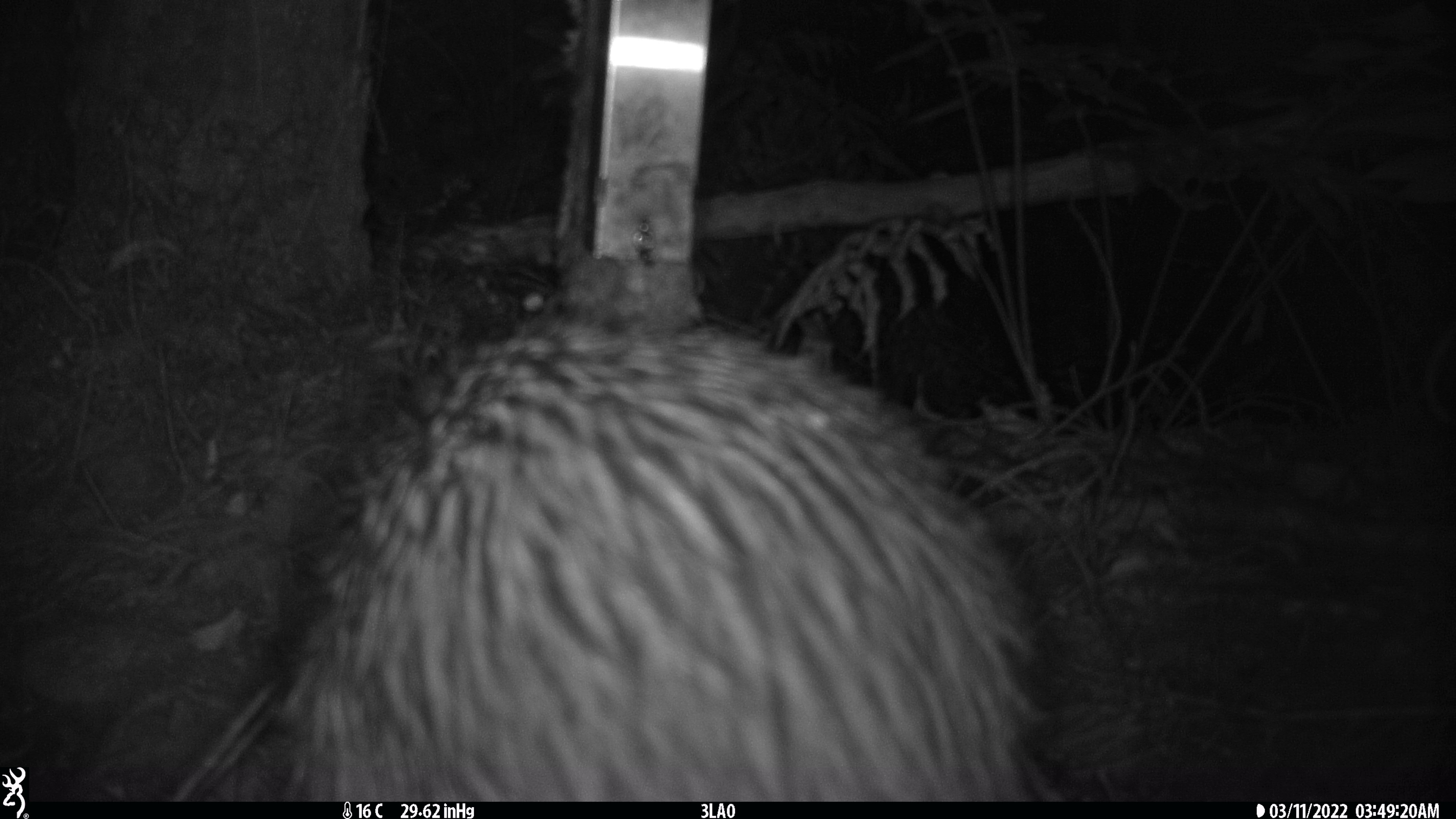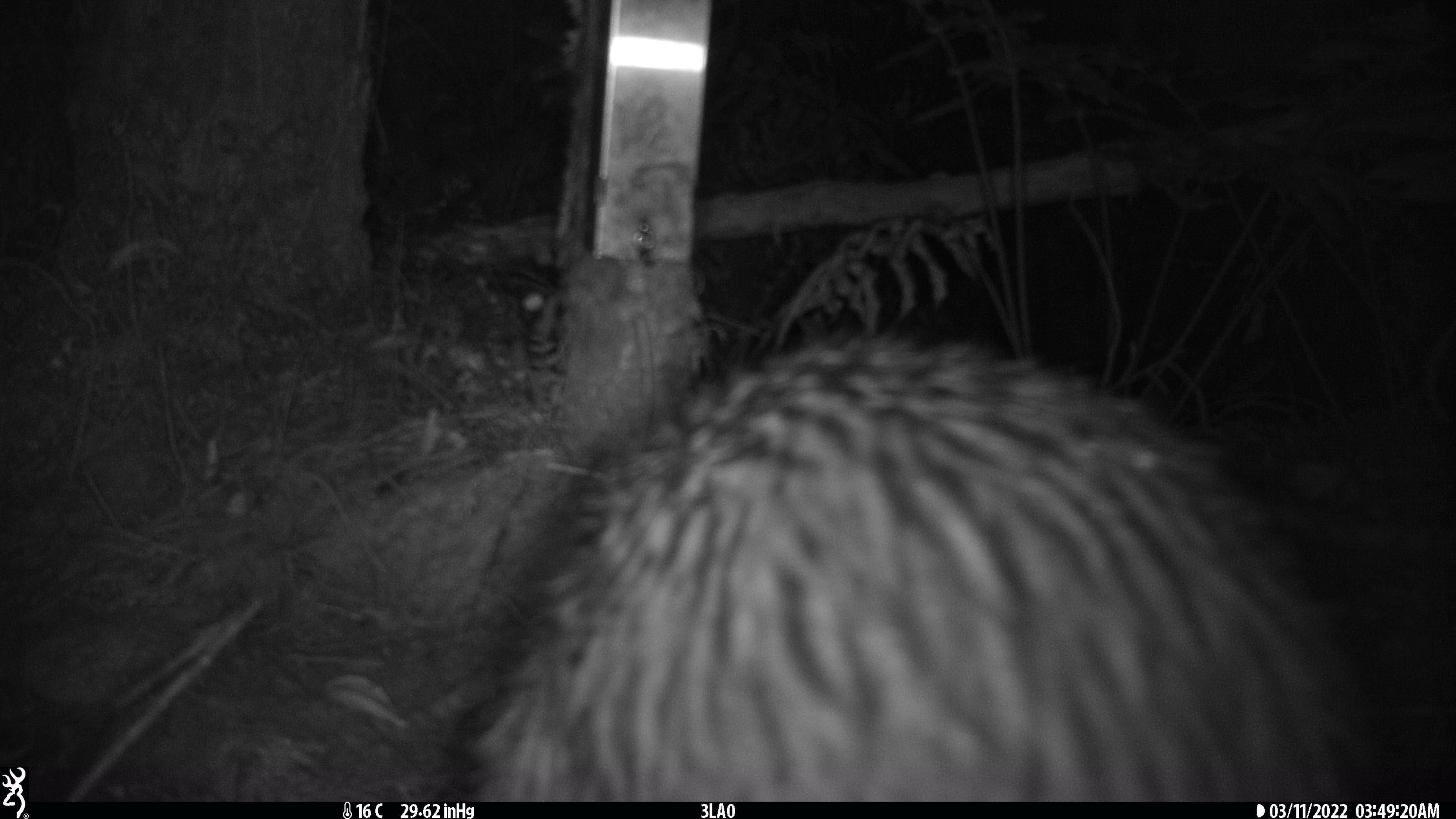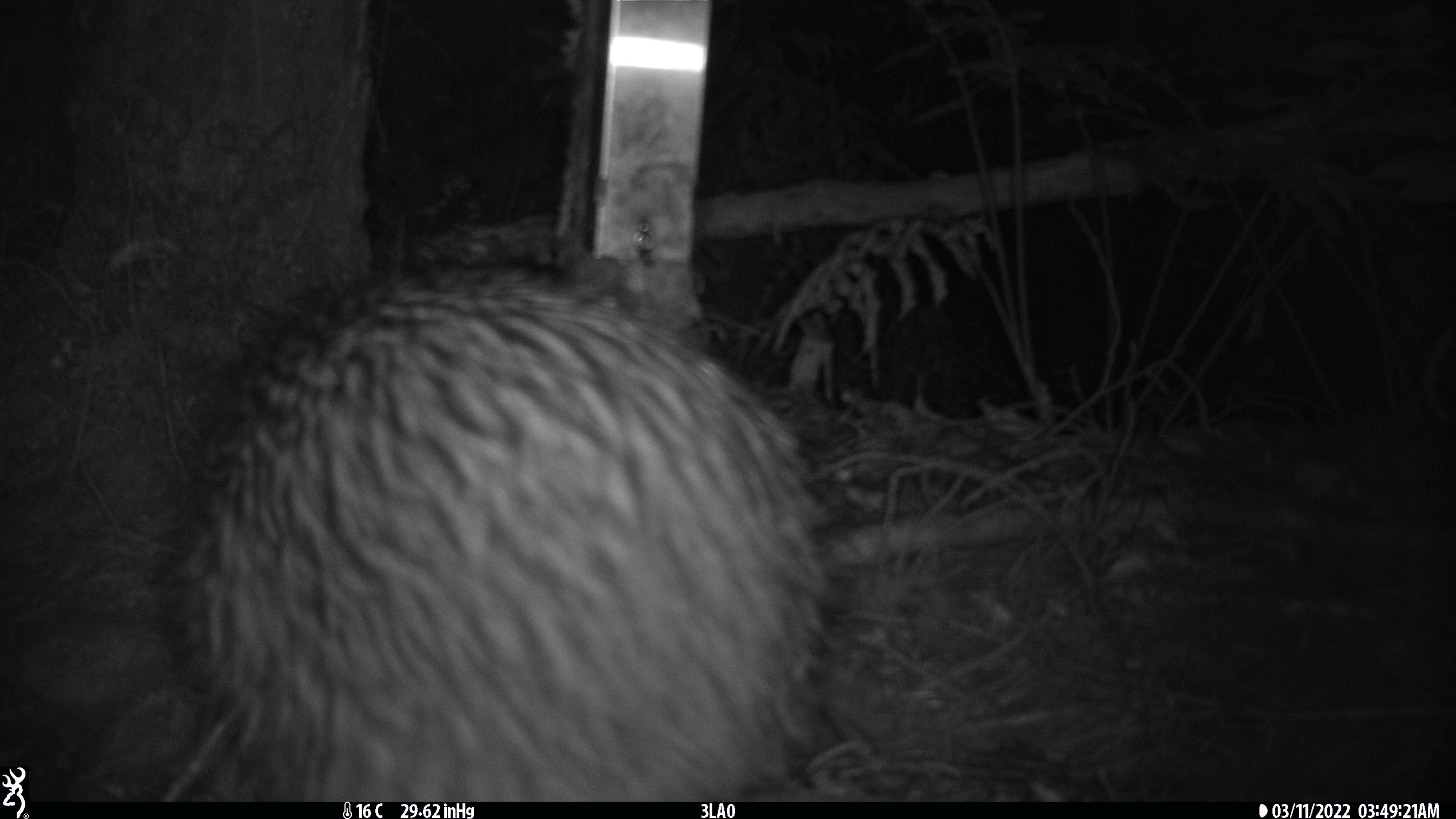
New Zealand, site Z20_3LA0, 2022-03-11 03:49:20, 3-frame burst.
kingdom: Animalia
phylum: Chordata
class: Aves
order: Apterygiformes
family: Apterygidae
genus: Apteryx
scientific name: Apteryx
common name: kiwi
Kiwi (Apteryx).